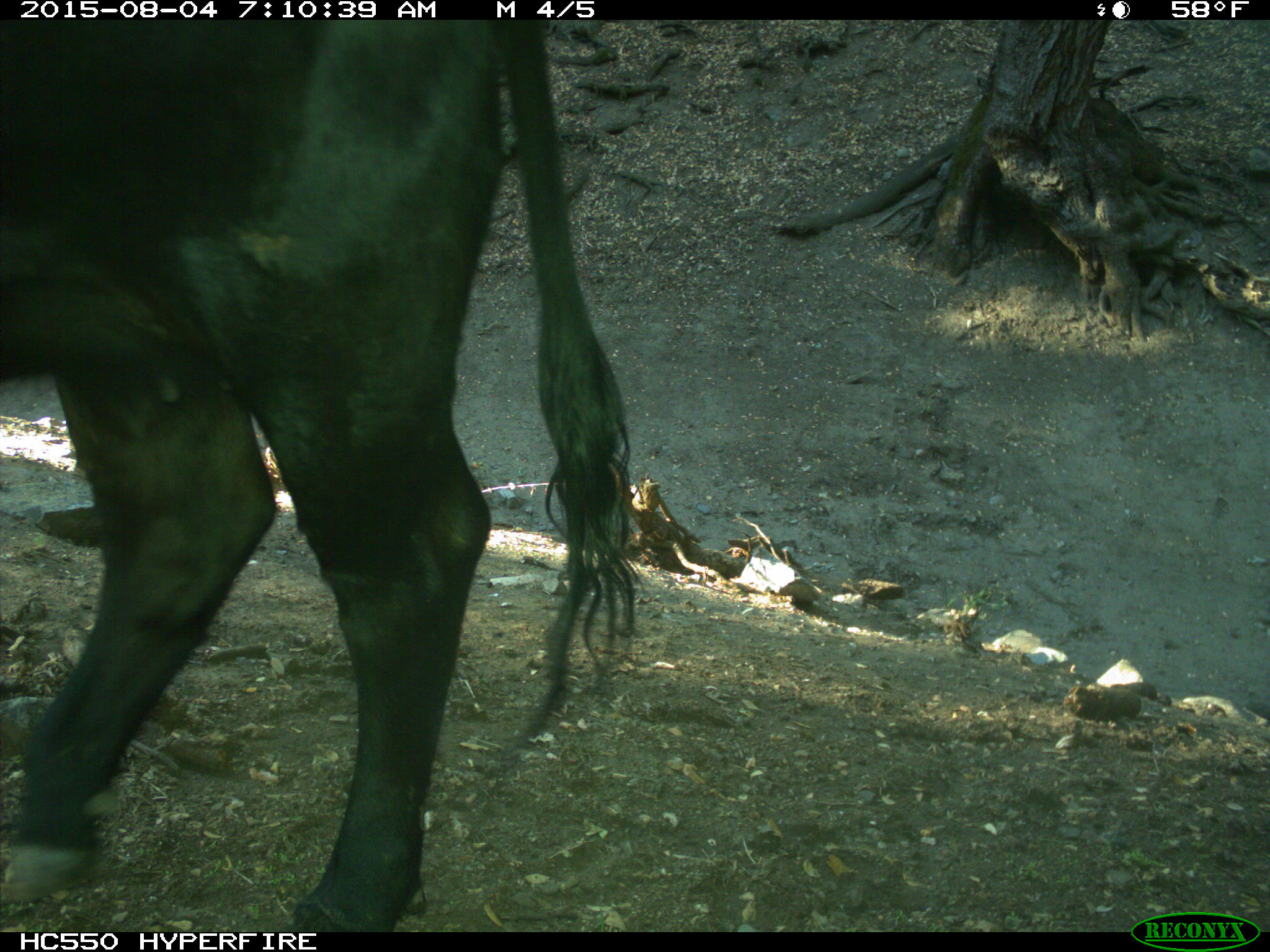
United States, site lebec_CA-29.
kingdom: Animalia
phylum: Chordata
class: Mammalia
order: Artiodactyla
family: Bovidae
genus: Bos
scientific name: Bos taurus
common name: domestic cow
Bos taurus (domestic cow).